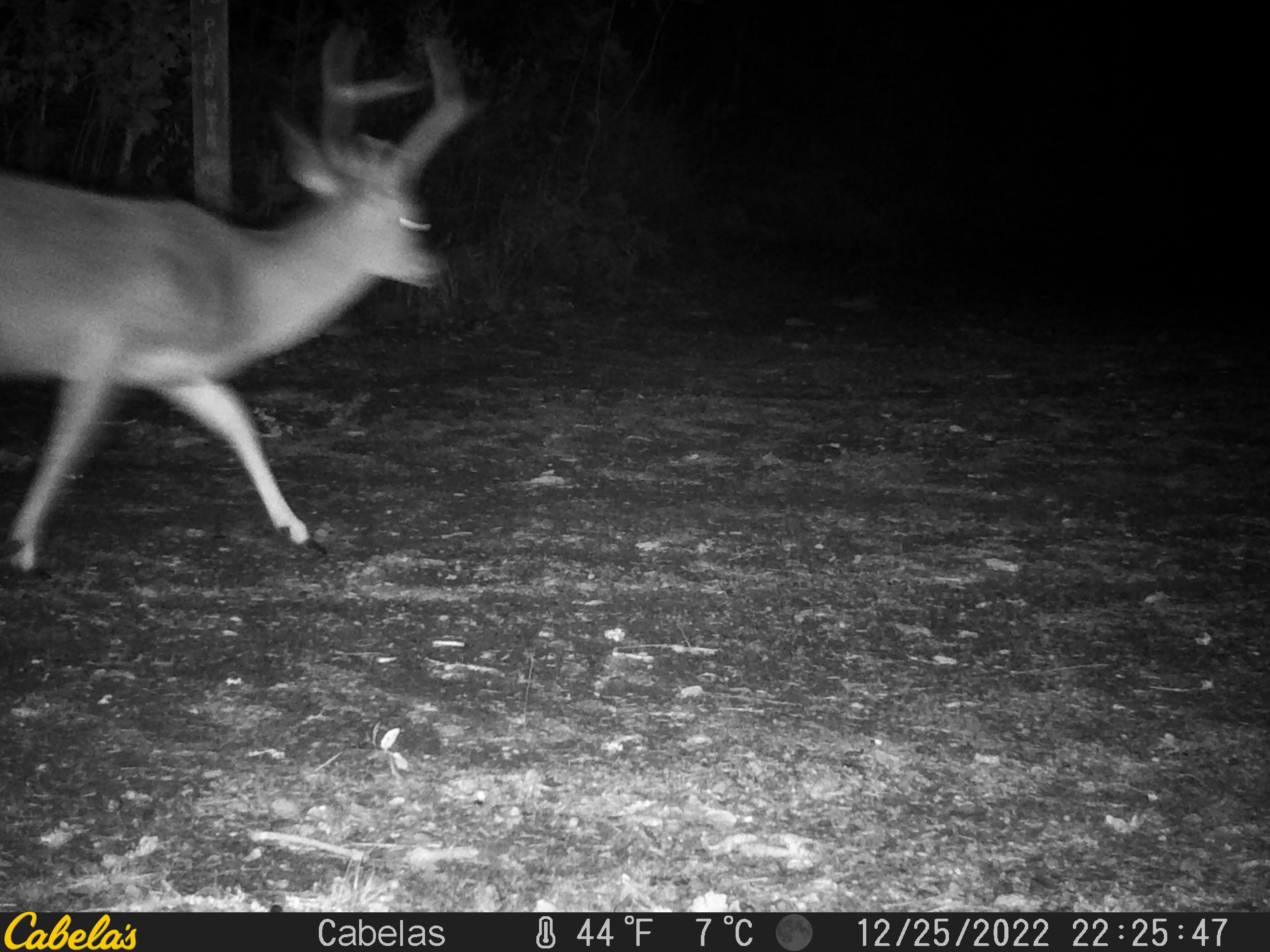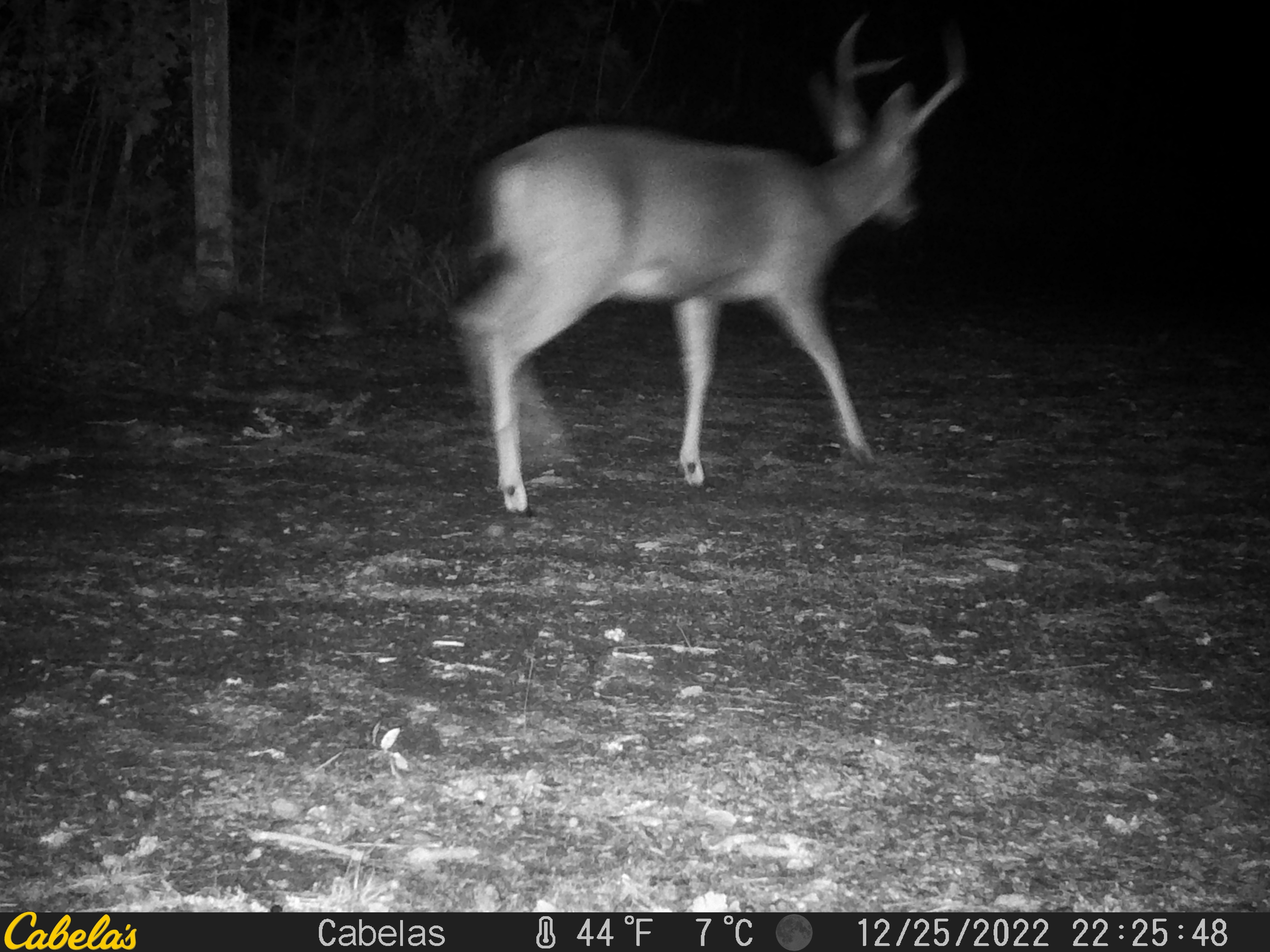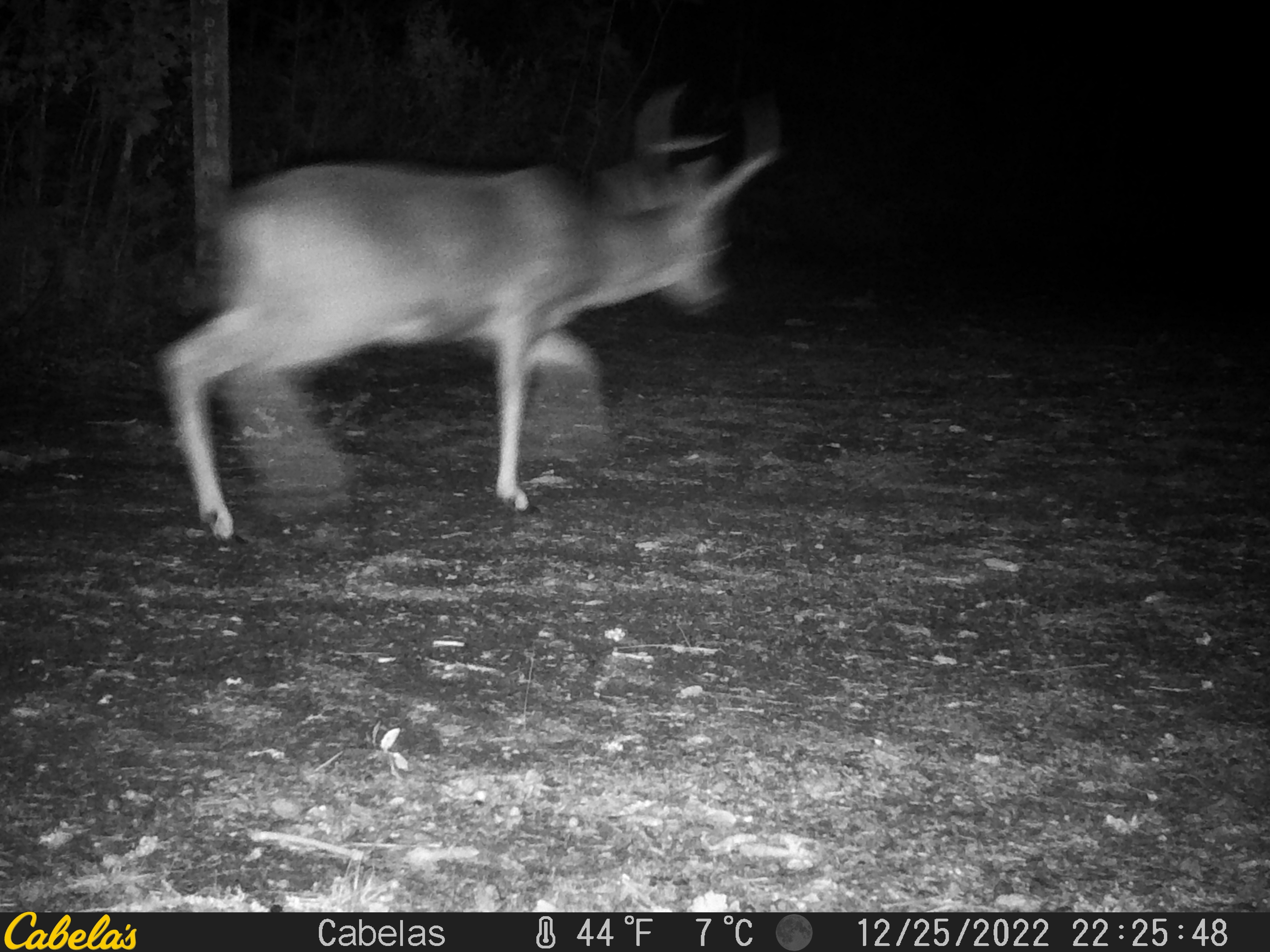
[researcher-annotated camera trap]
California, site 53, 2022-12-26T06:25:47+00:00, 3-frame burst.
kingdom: Animalia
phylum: Chordata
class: Mammalia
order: Artiodactyla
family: Cervidae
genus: Odocoileus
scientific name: Odocoileus hemionus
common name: mule deer